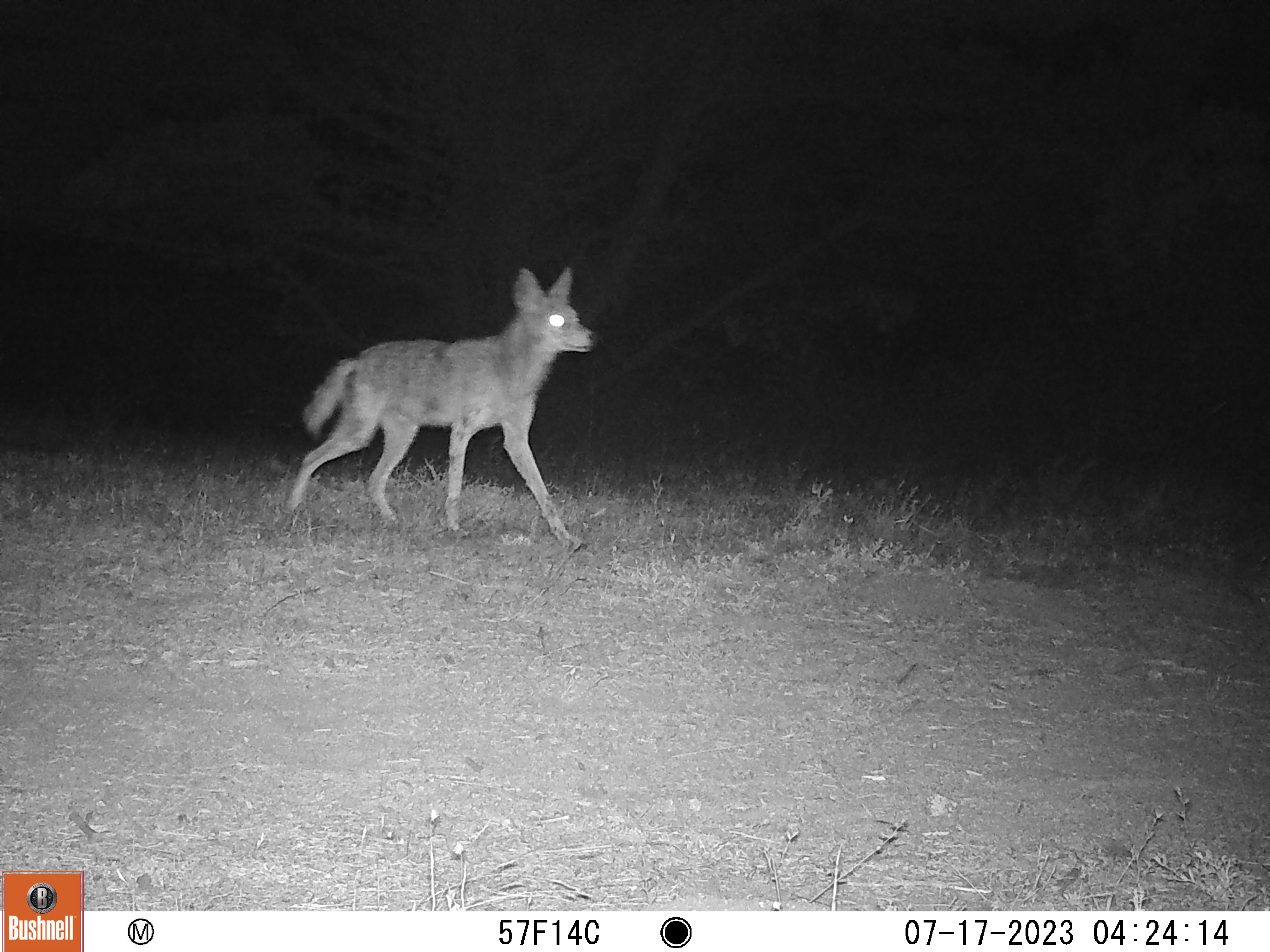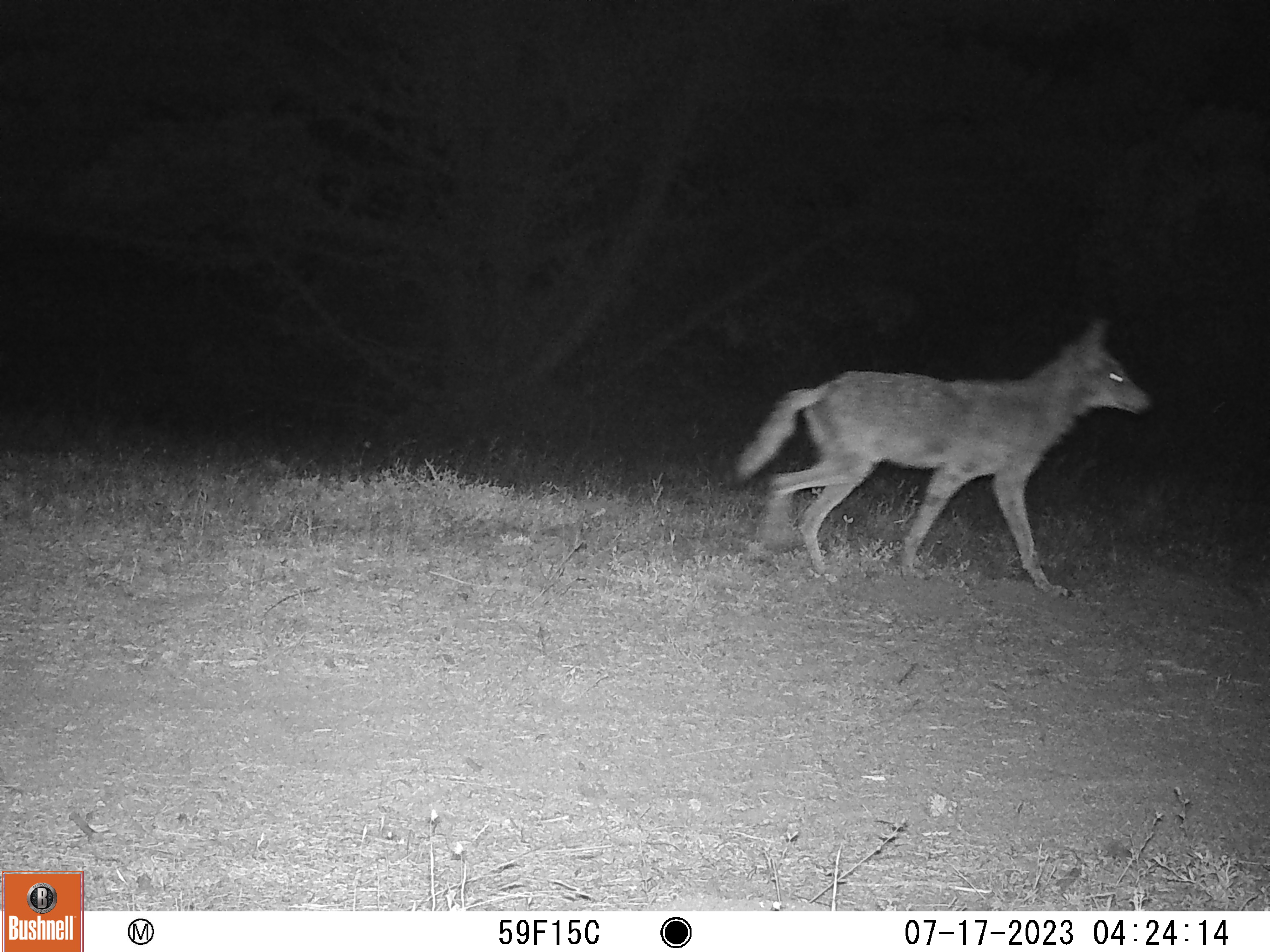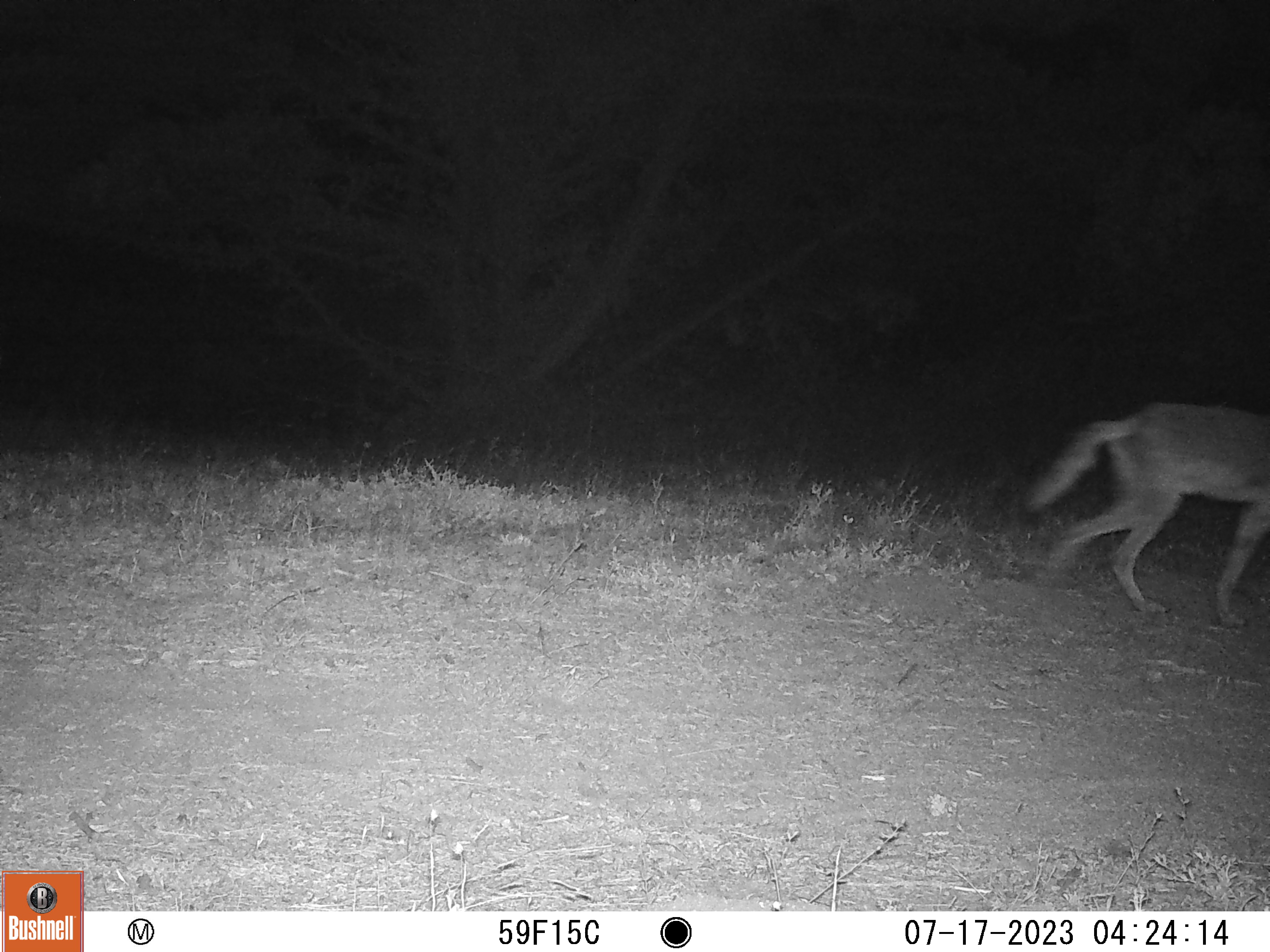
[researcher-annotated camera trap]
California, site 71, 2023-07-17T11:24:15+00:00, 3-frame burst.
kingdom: Animalia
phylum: Chordata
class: Mammalia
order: Carnivora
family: Canidae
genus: Canis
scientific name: Canis latrans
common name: coyote